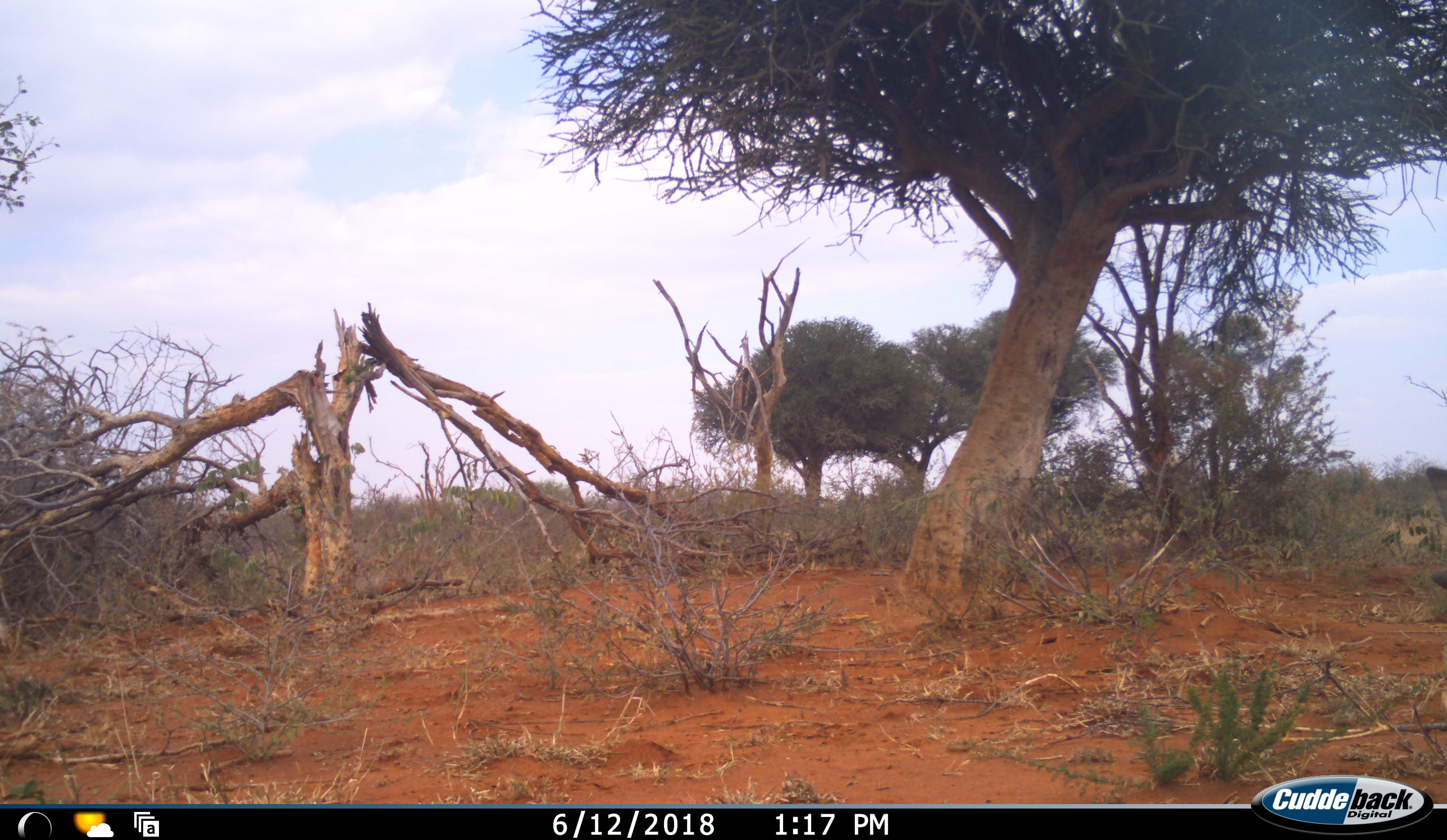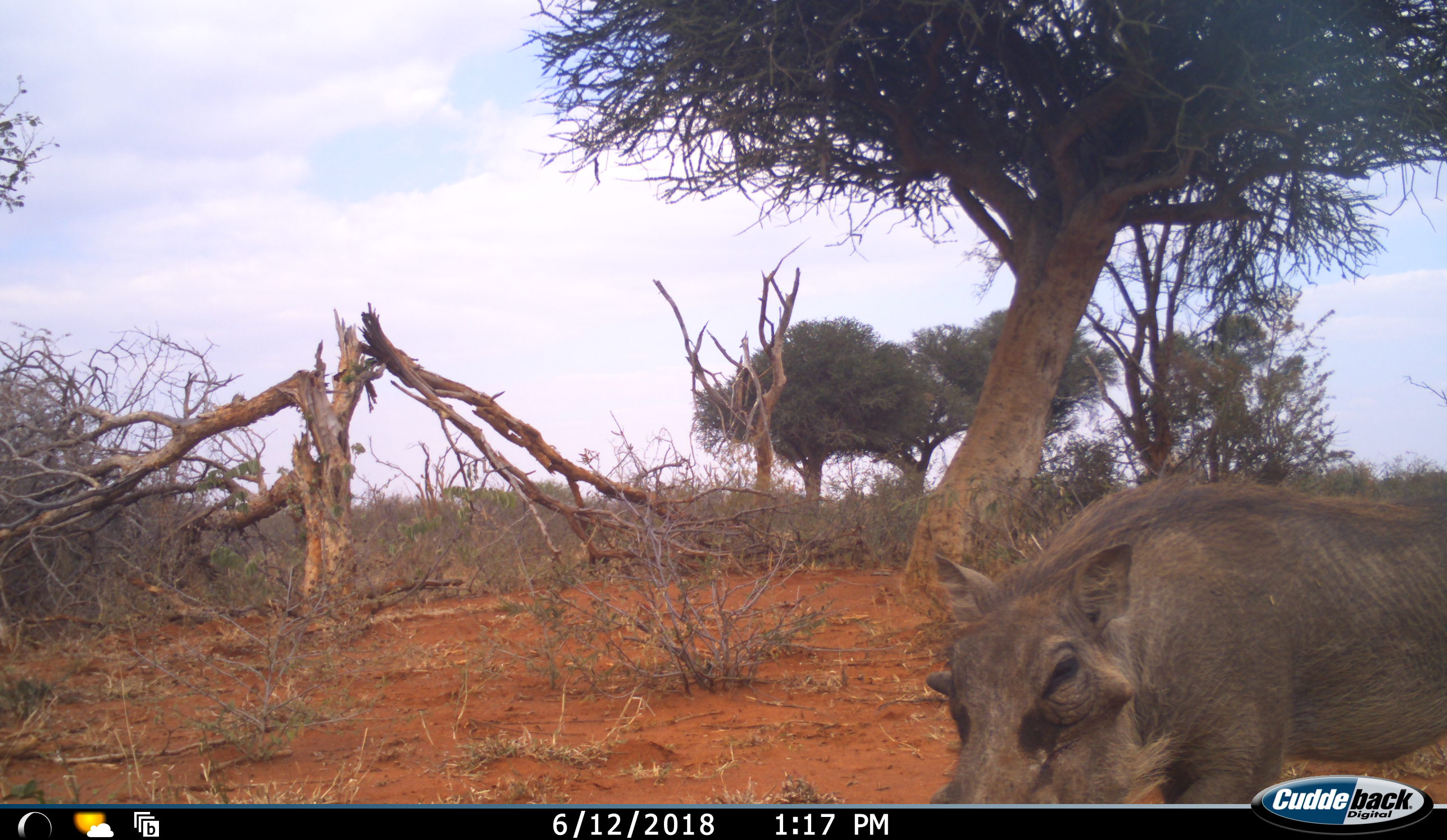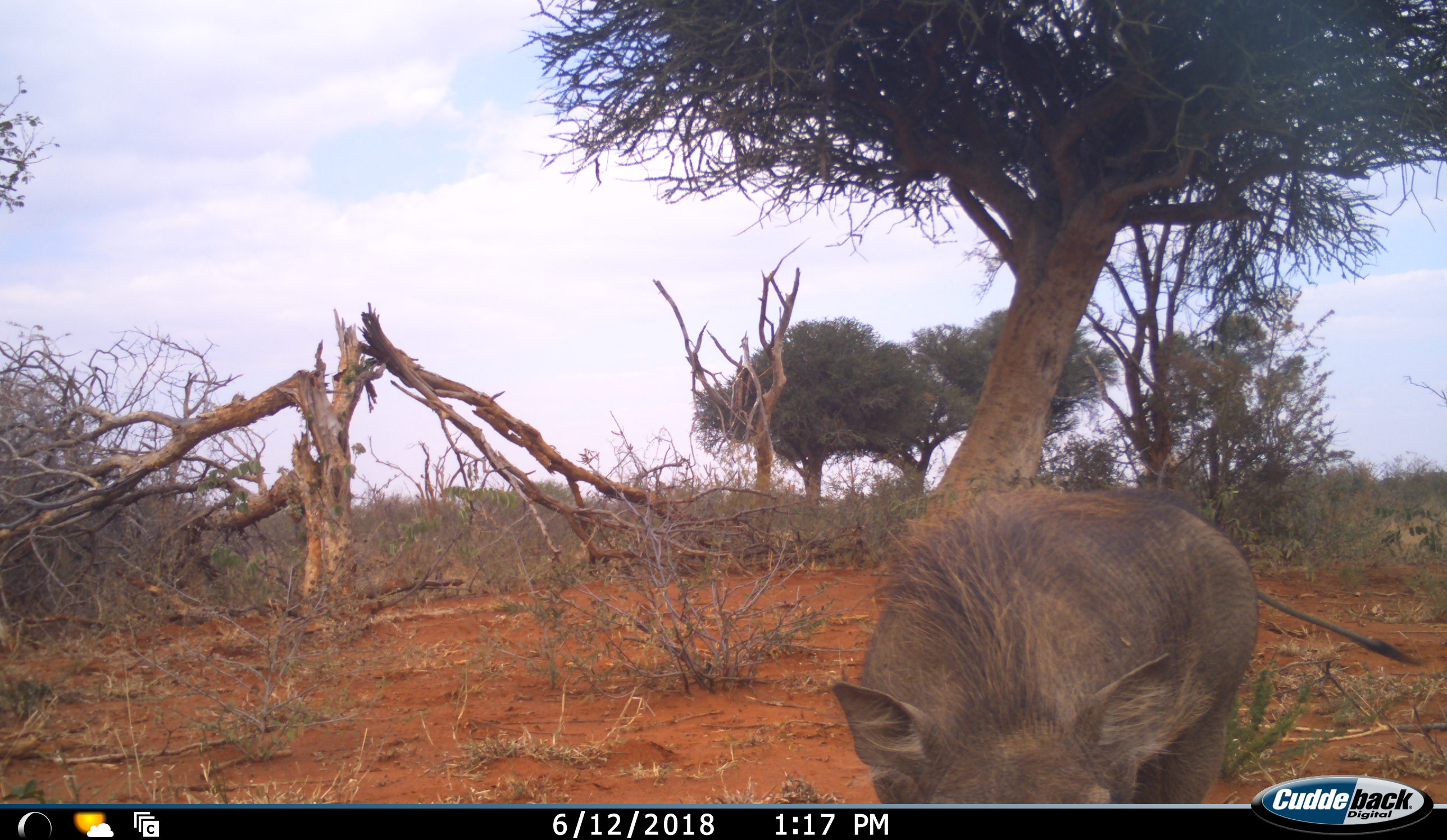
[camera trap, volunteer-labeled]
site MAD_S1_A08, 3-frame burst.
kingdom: Animalia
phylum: Chordata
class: Mammalia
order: Artiodactyla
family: Suidae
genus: Phacochoerus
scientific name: Phacochoerus africanus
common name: warthog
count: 1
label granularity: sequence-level